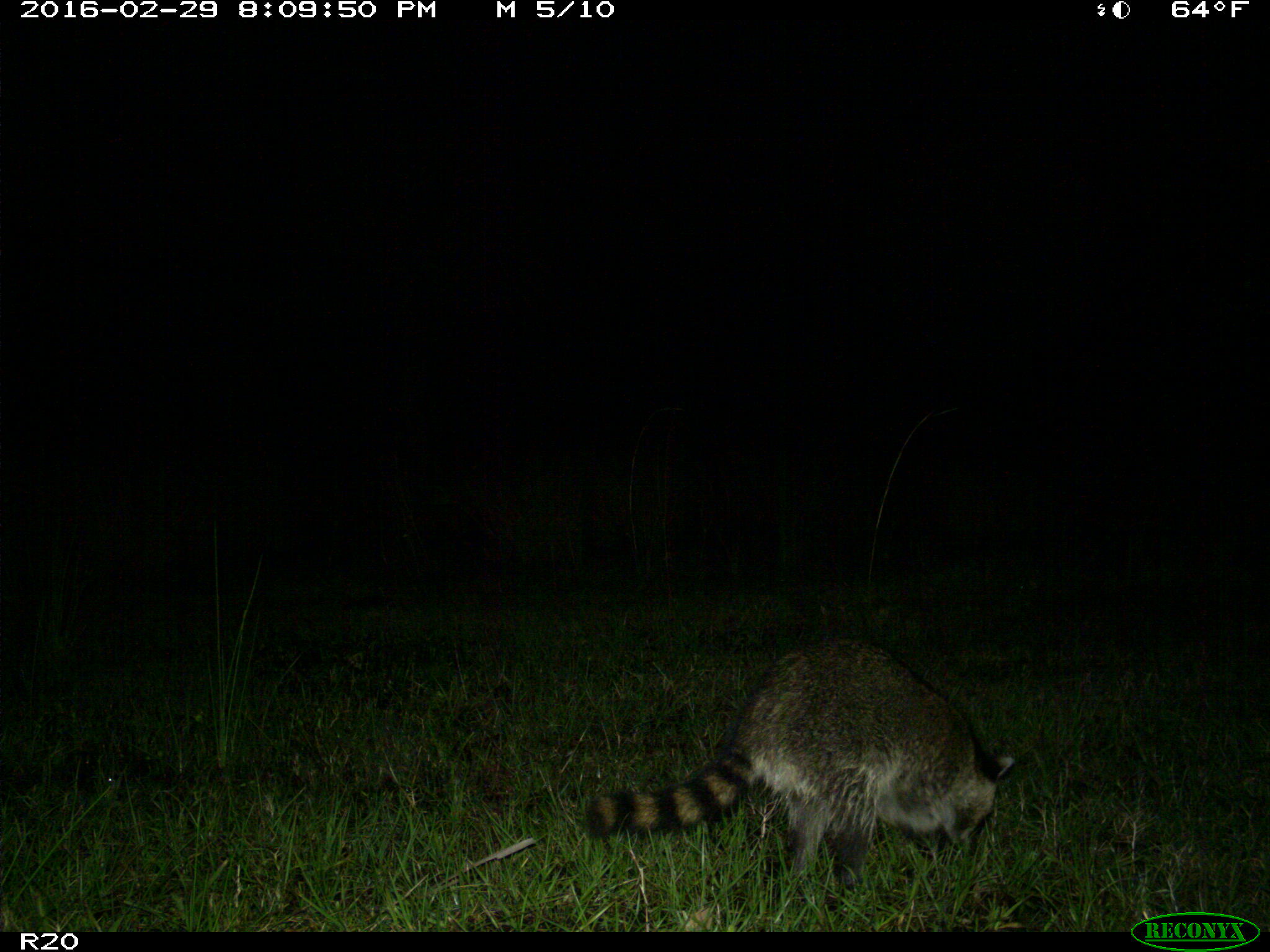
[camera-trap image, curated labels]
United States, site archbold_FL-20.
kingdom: Animalia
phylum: Chordata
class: Mammalia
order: Carnivora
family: Procyonidae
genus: Procyon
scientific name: Procyon lotor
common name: common raccoon